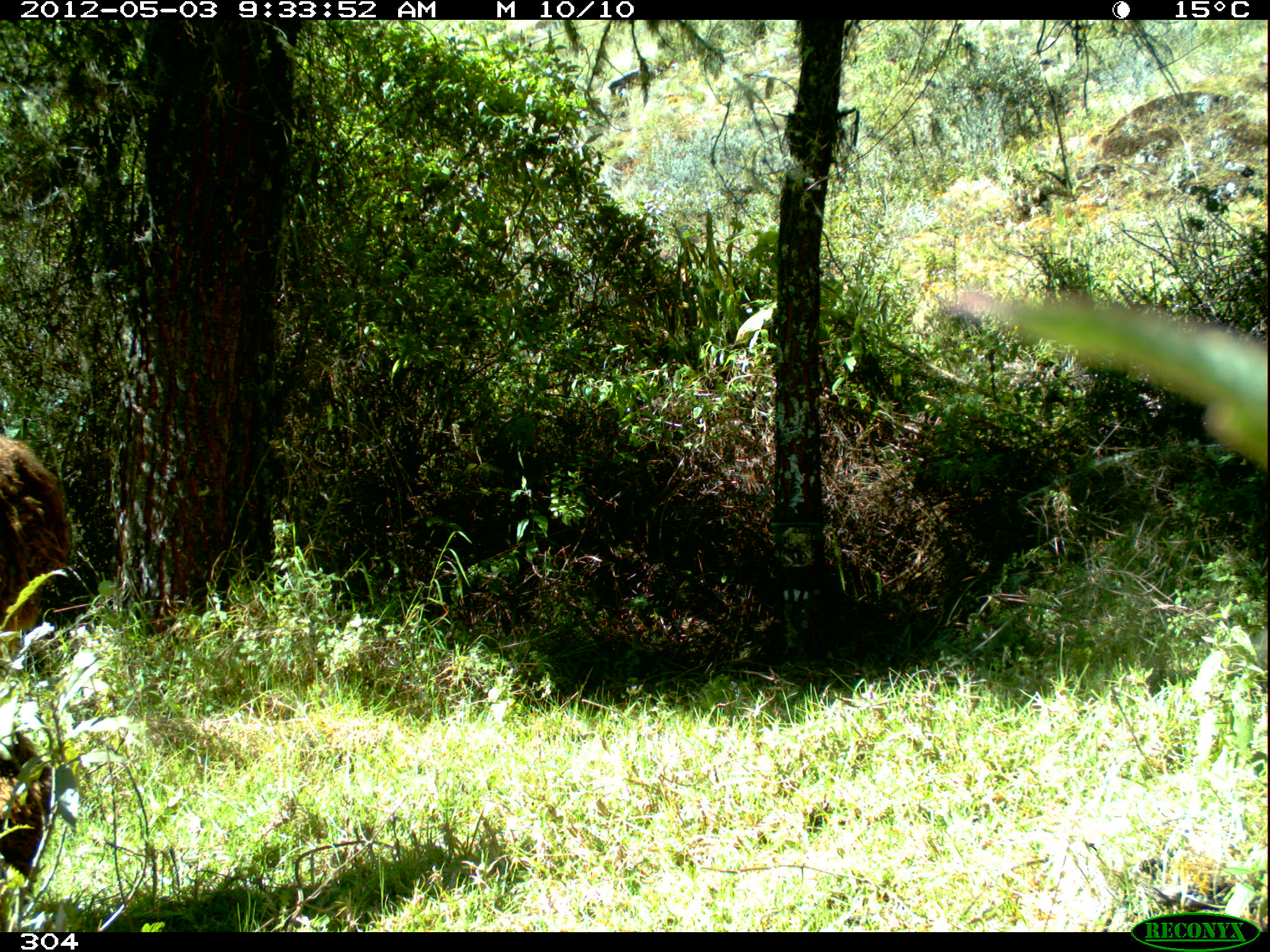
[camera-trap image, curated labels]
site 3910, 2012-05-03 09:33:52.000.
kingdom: Animalia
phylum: Chordata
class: Mammalia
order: Artiodactyla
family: Camelidae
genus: Vicugna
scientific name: Vicugna pacos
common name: alpaca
Vicugna pacos (alpaca).